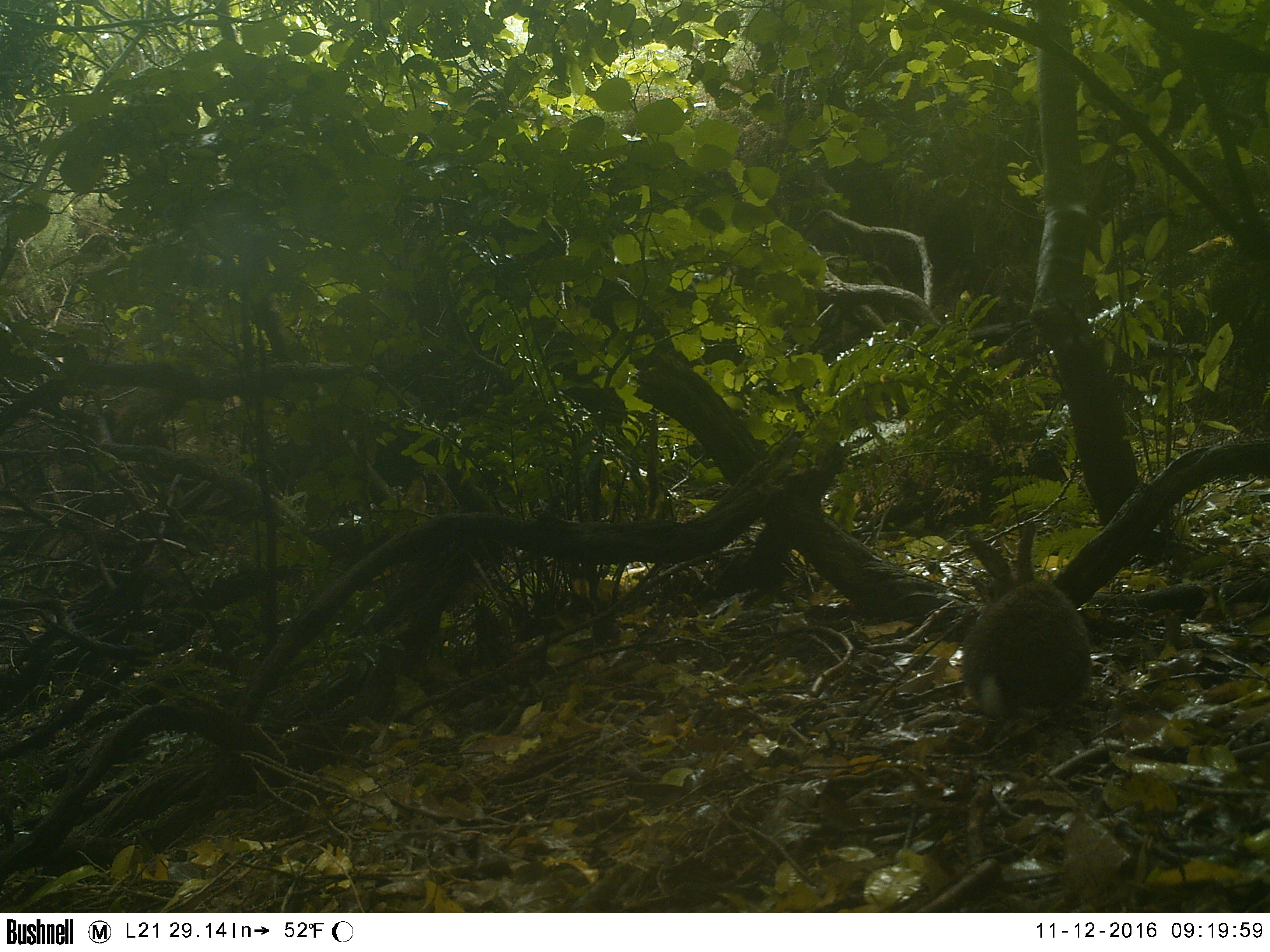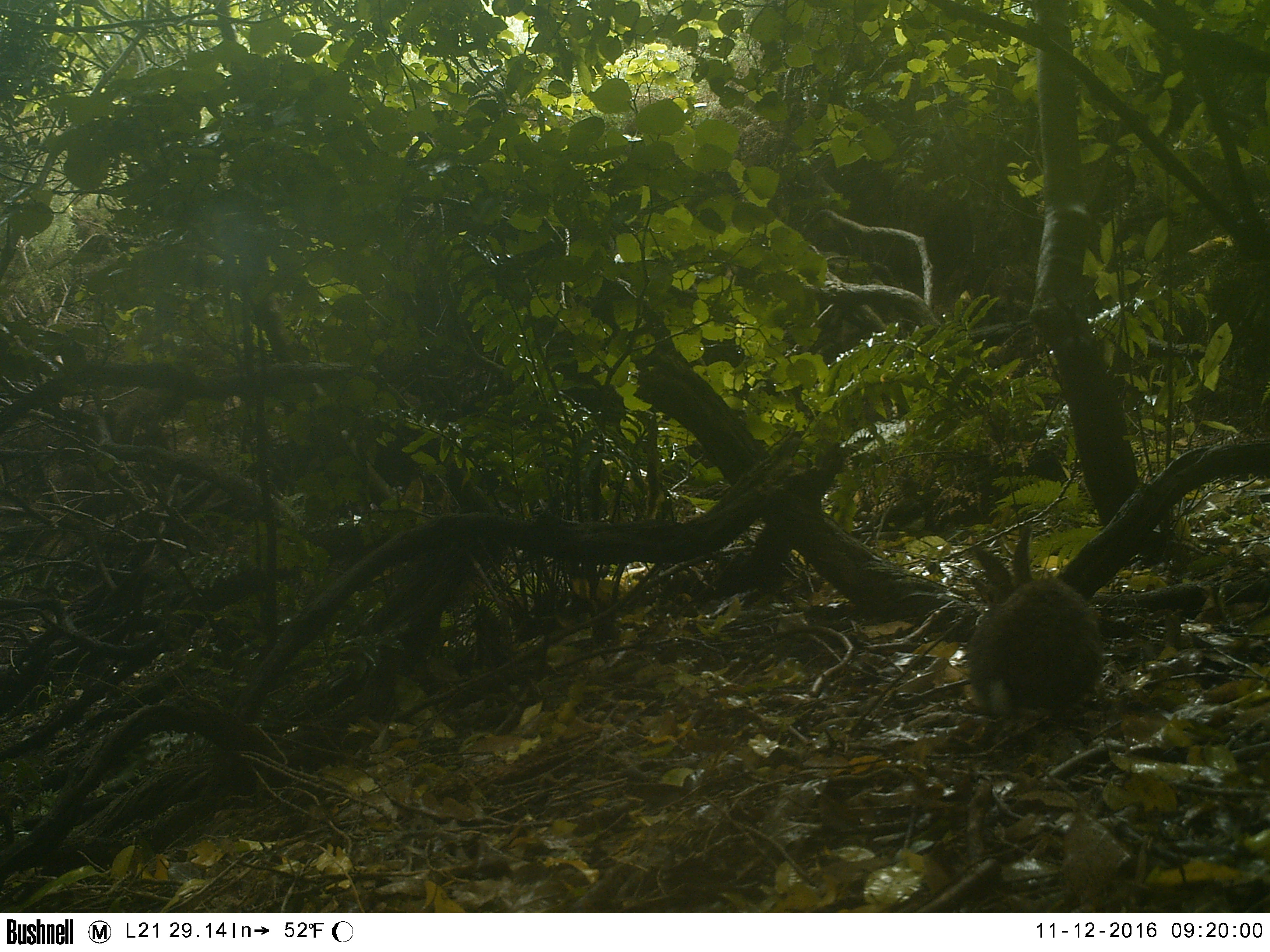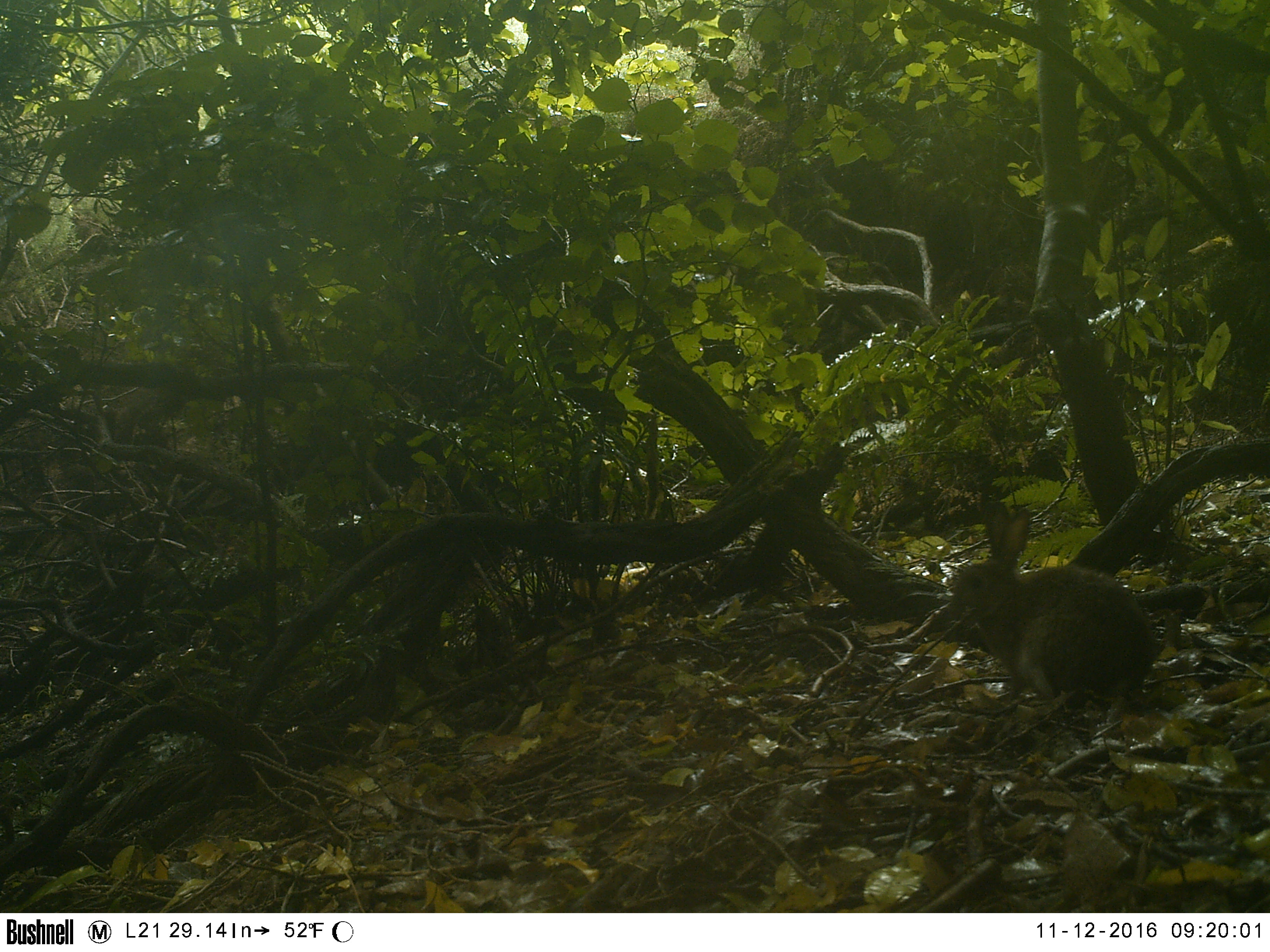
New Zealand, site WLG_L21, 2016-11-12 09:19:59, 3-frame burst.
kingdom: Animalia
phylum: Chordata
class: Mammalia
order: Lagomorpha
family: Leporidae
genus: Oryctolagus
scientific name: Oryctolagus cuniculus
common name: european rabbit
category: rabbit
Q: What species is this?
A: Rabbit (european rabbit) (Oryctolagus cuniculus).